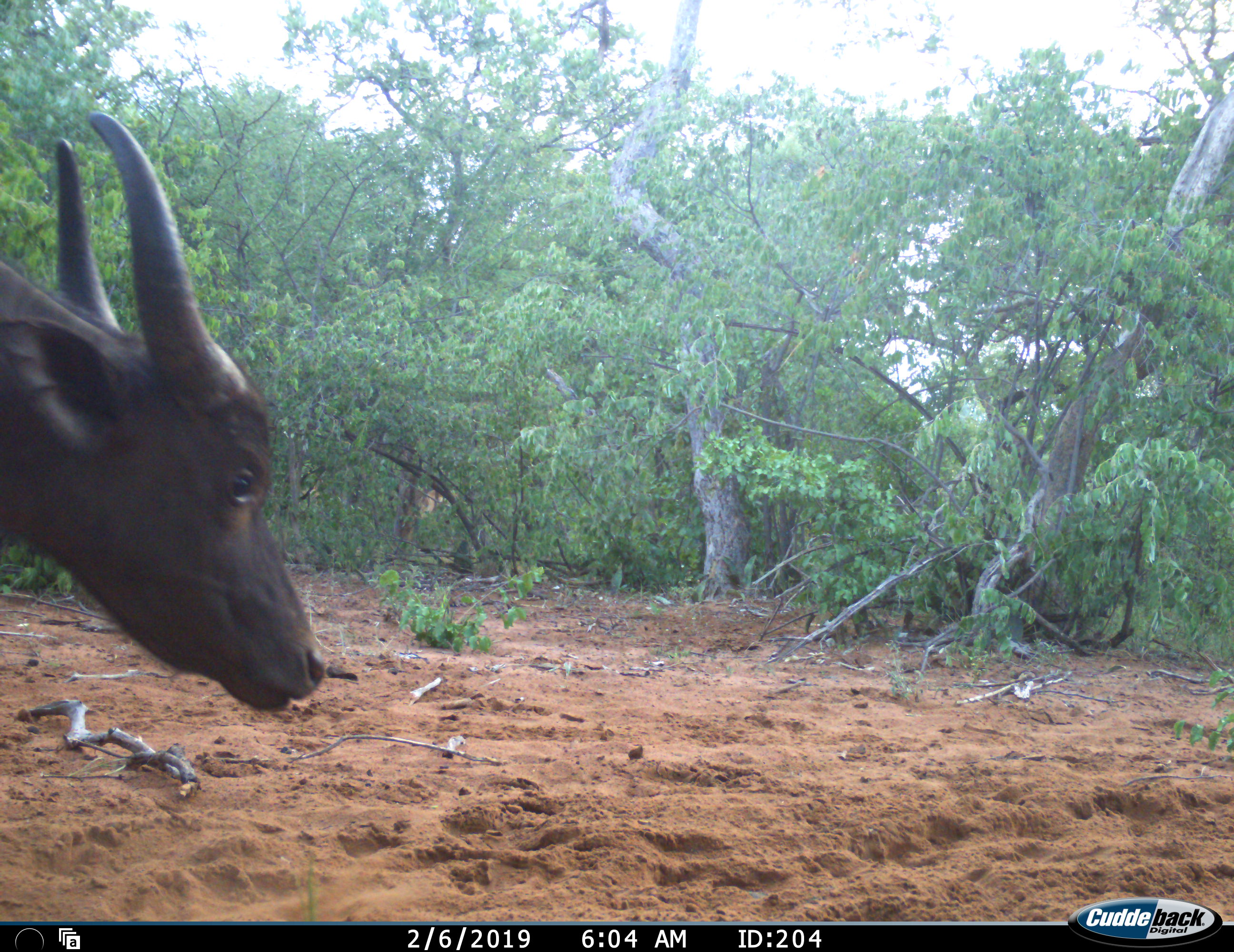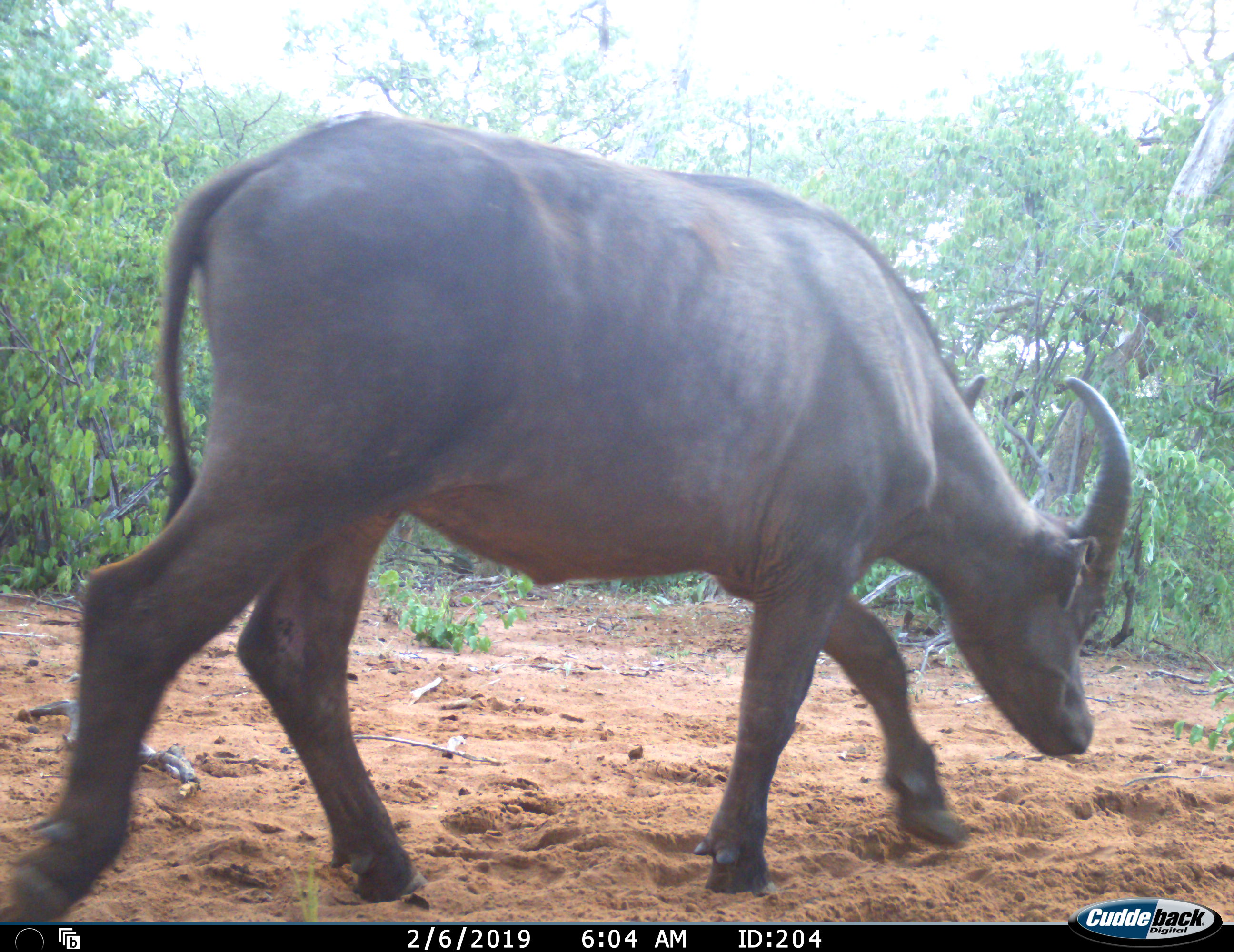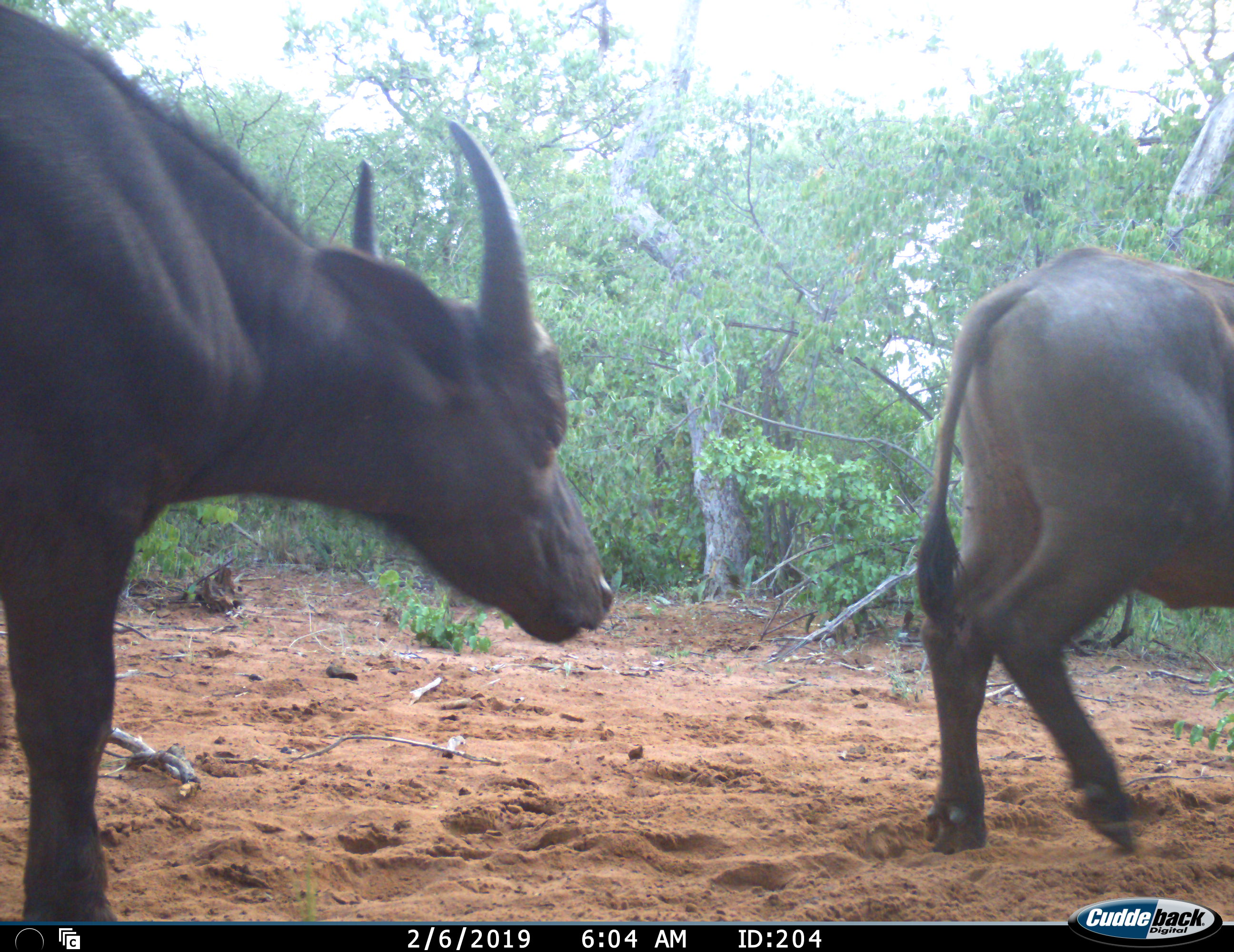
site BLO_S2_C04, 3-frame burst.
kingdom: Animalia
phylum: Chordata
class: Mammalia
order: Artiodactyla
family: Bovidae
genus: Syncerus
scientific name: Syncerus caffer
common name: african buffalo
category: buffalo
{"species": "buffalo (african buffalo) (Syncerus caffer)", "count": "2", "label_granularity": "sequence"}